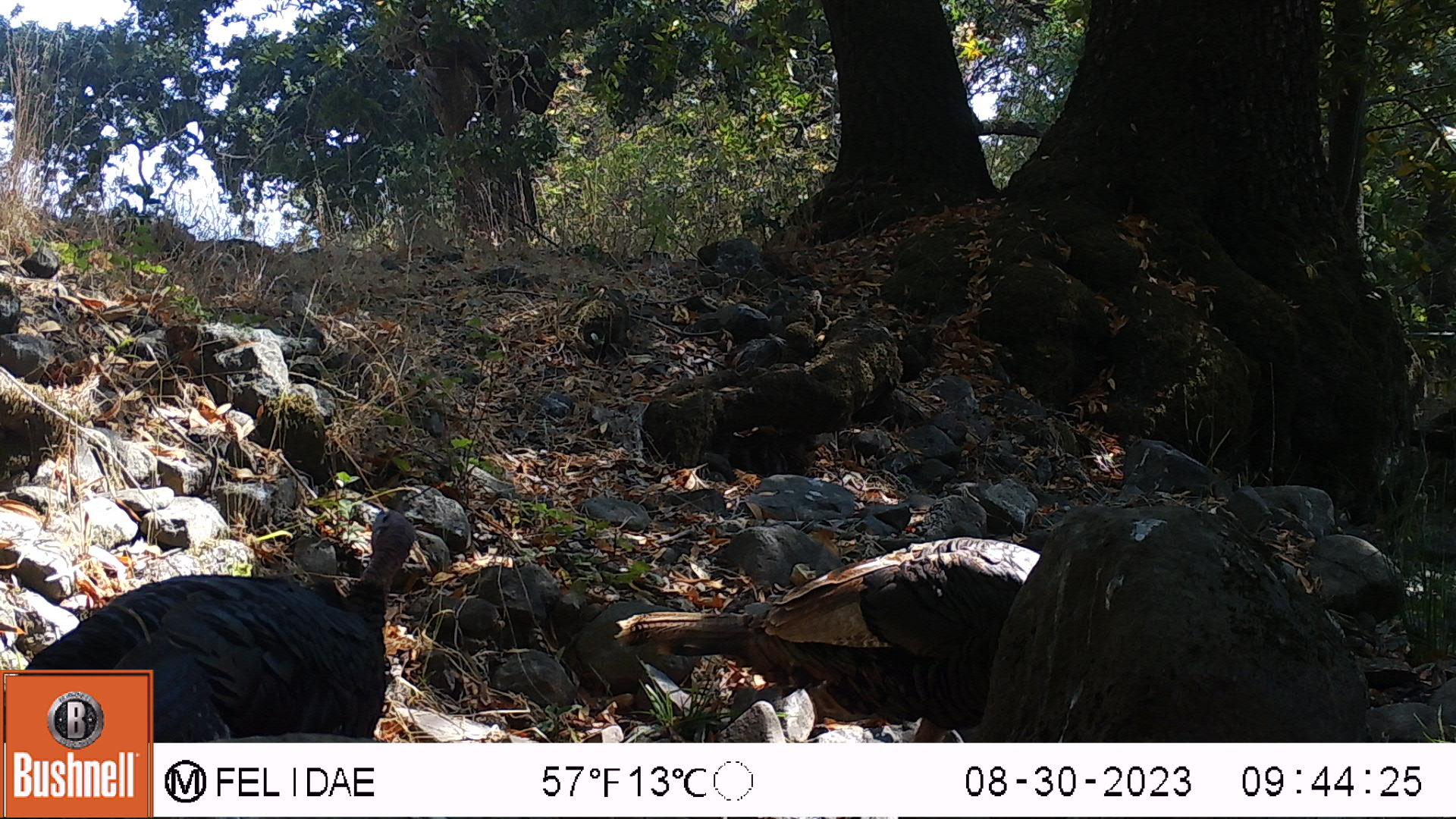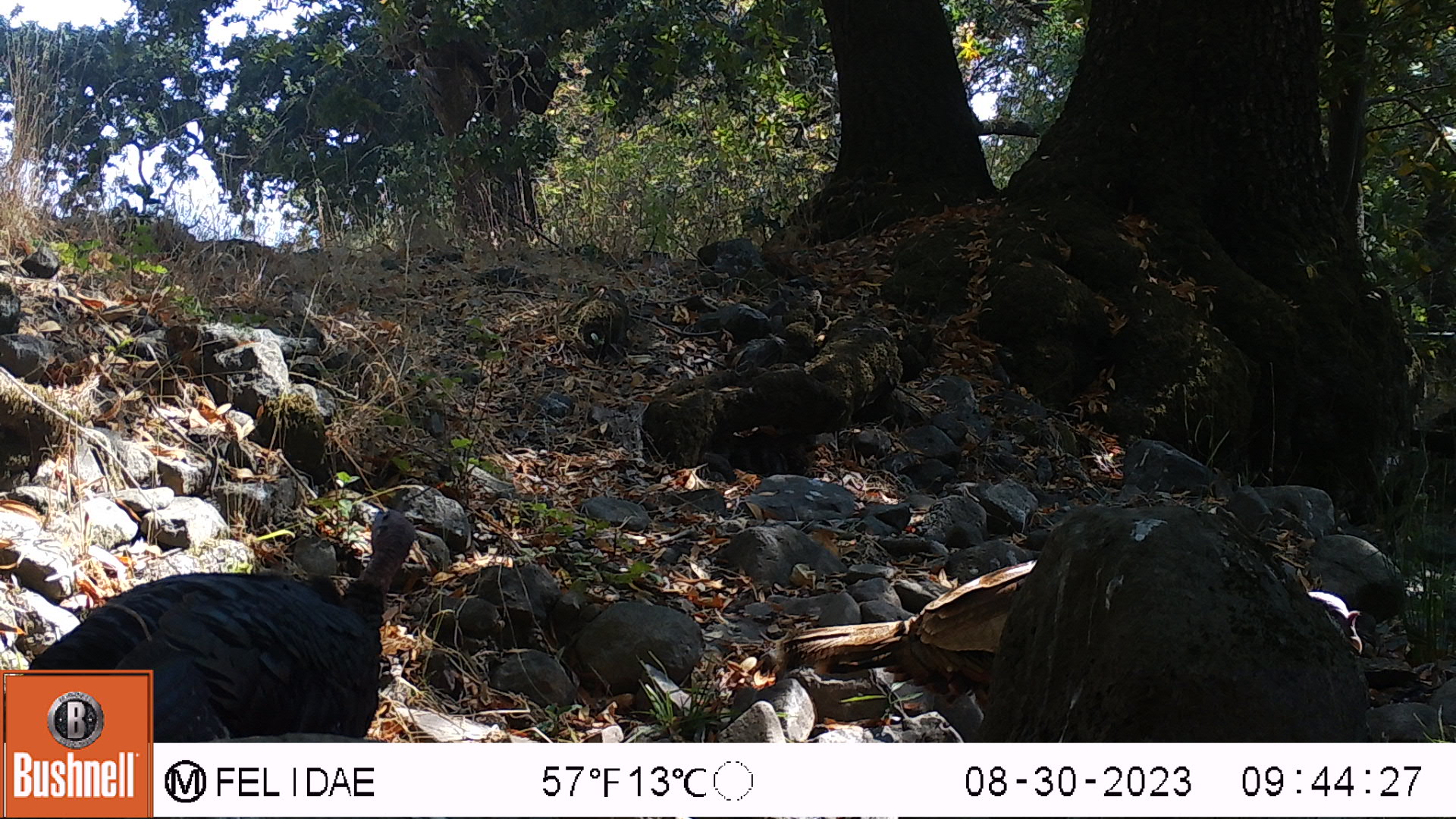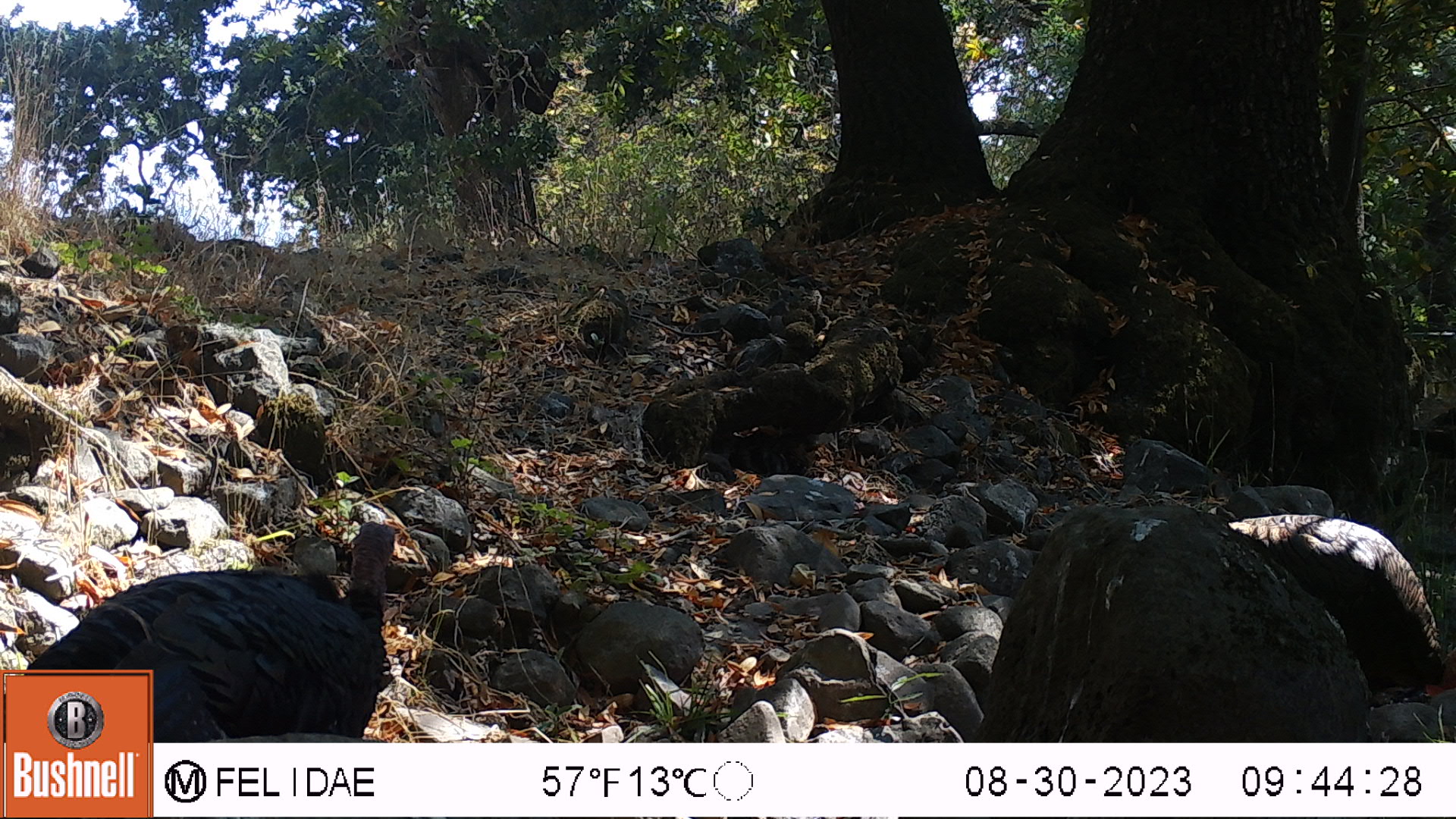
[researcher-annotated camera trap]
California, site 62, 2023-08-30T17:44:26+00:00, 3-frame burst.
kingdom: Animalia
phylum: Chordata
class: Aves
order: Galliformes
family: Phasianidae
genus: Meleagris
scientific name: Meleagris gallopavo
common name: turkey